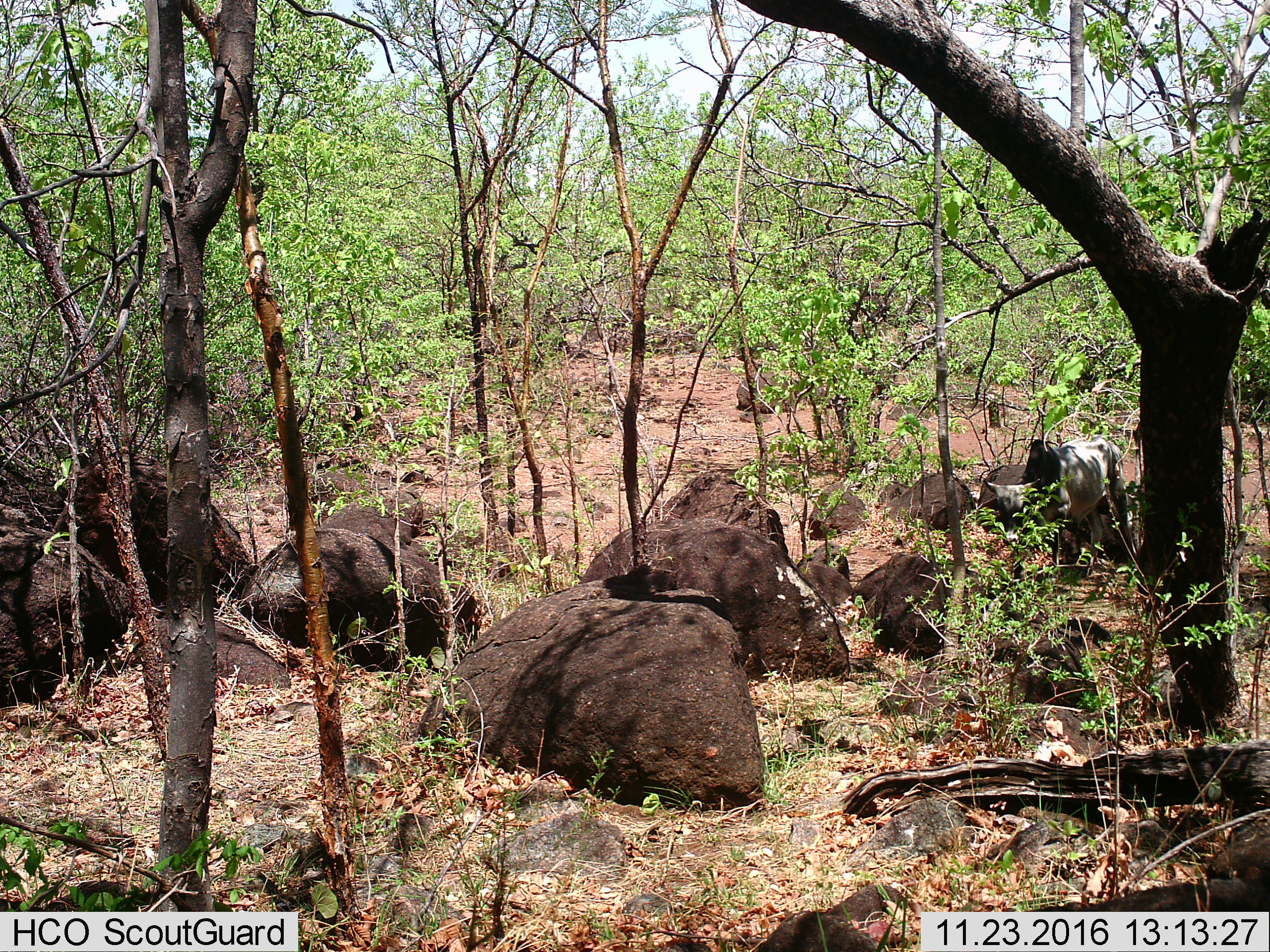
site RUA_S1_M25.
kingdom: Animalia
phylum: Chordata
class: Mammalia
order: Artiodactyla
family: Bovidae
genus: Bos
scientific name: Bos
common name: cattle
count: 1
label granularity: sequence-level